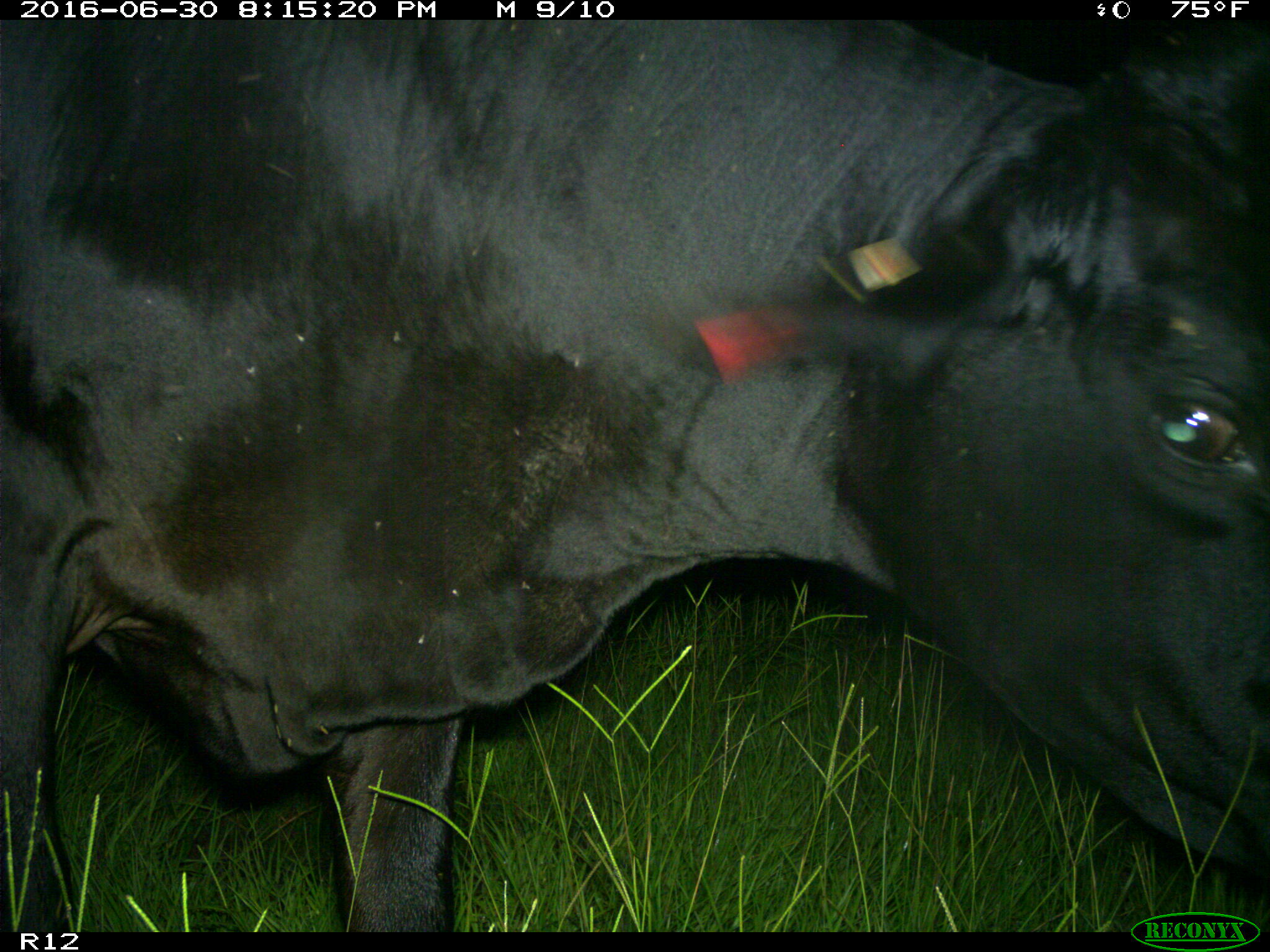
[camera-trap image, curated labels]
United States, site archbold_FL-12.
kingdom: Animalia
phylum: Chordata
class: Mammalia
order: Artiodactyla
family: Bovidae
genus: Bos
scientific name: Bos taurus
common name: domestic cow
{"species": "Bos taurus (domestic cow)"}